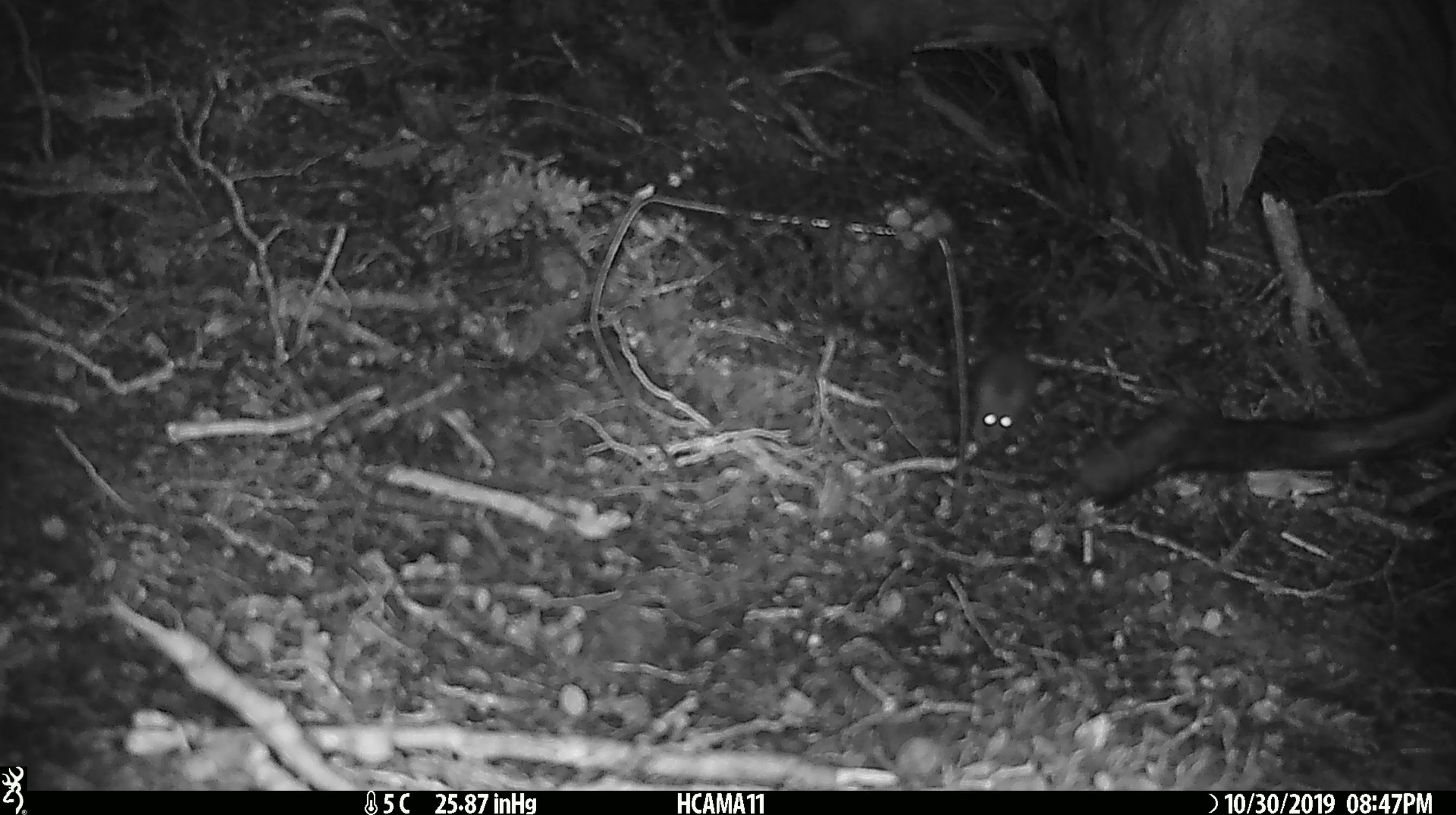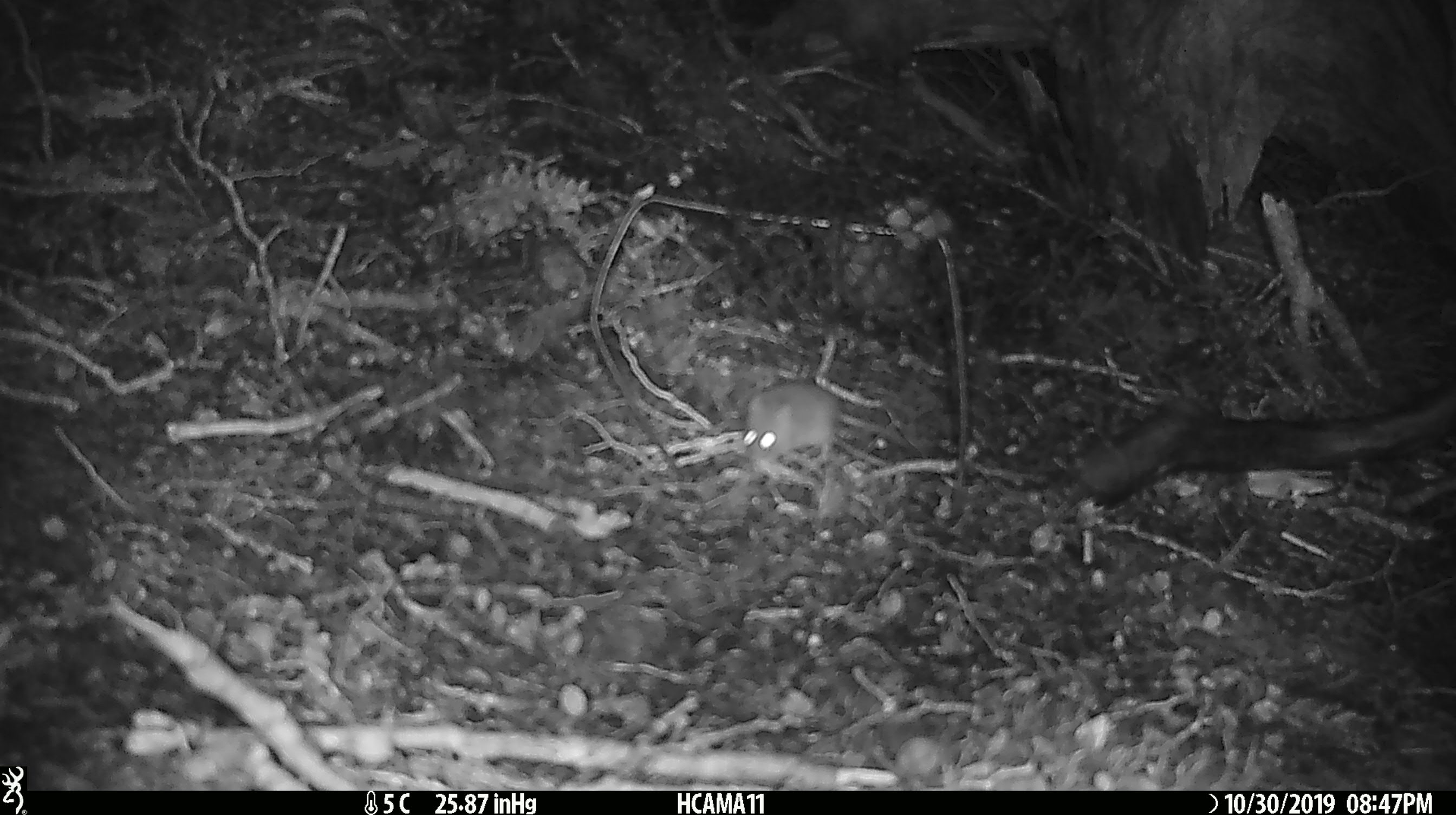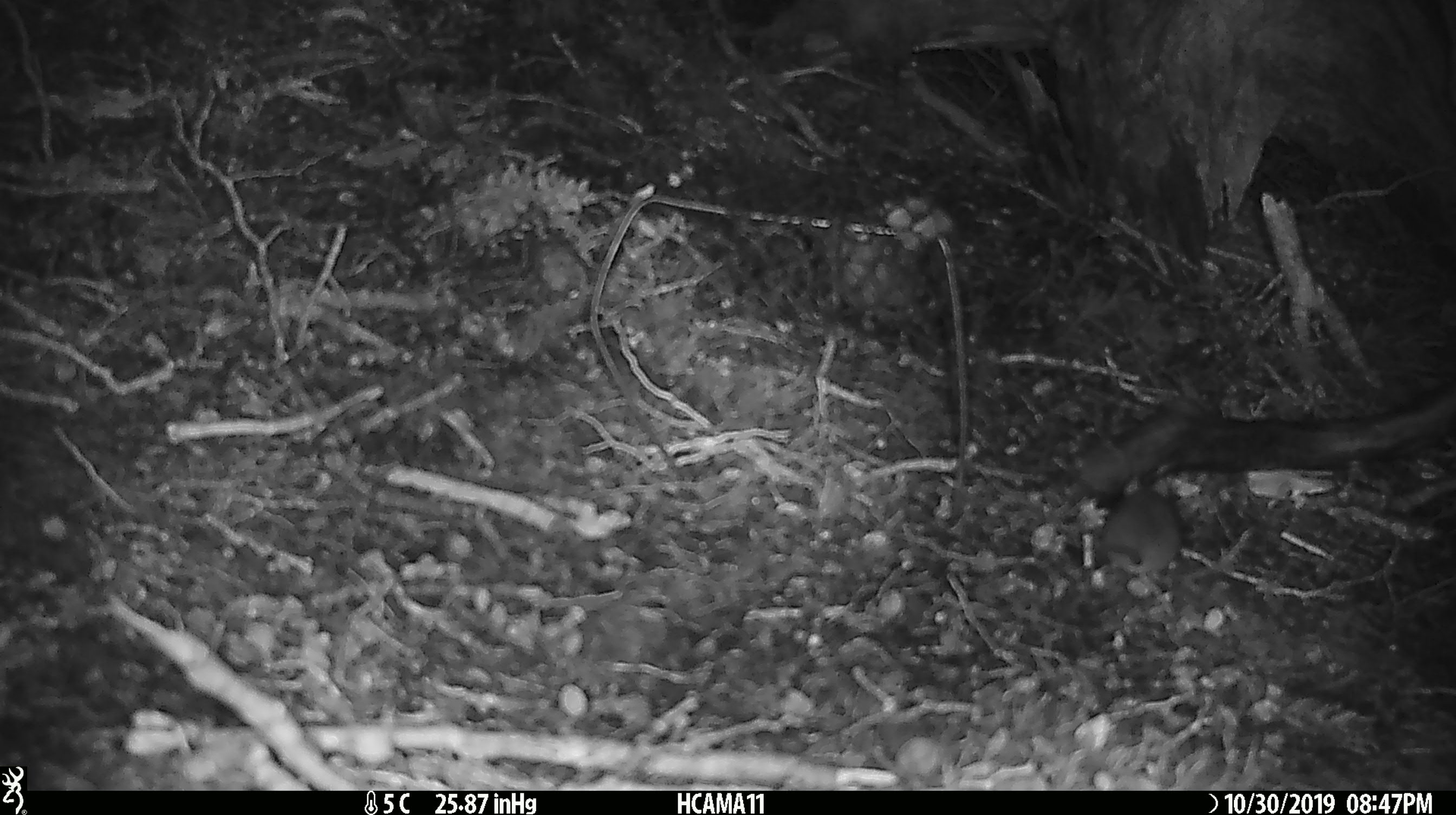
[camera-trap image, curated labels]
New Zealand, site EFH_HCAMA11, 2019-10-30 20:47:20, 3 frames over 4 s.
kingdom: Animalia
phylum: Chordata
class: Mammalia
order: Rodentia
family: Muridae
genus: Mus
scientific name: Mus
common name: mouse